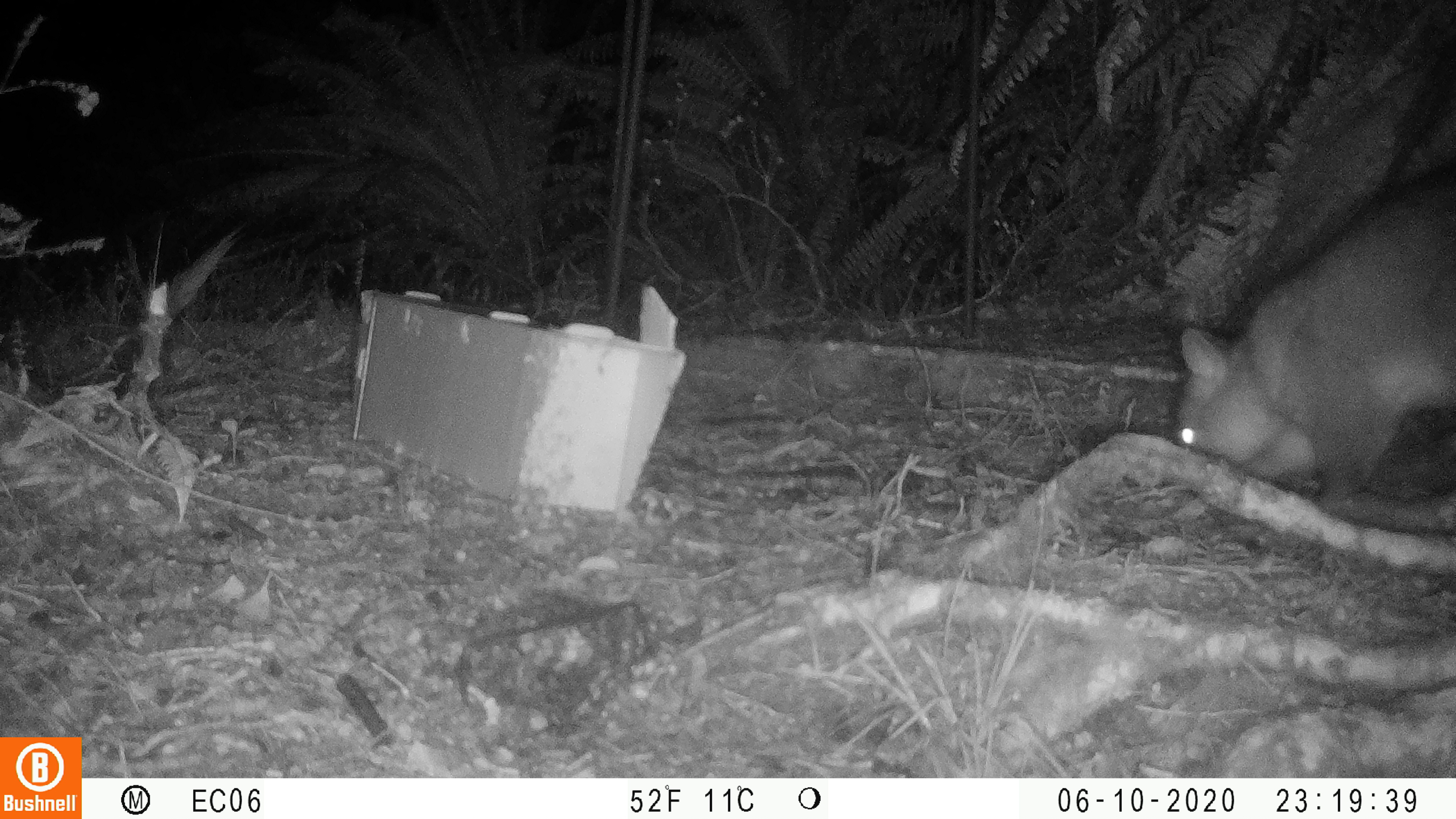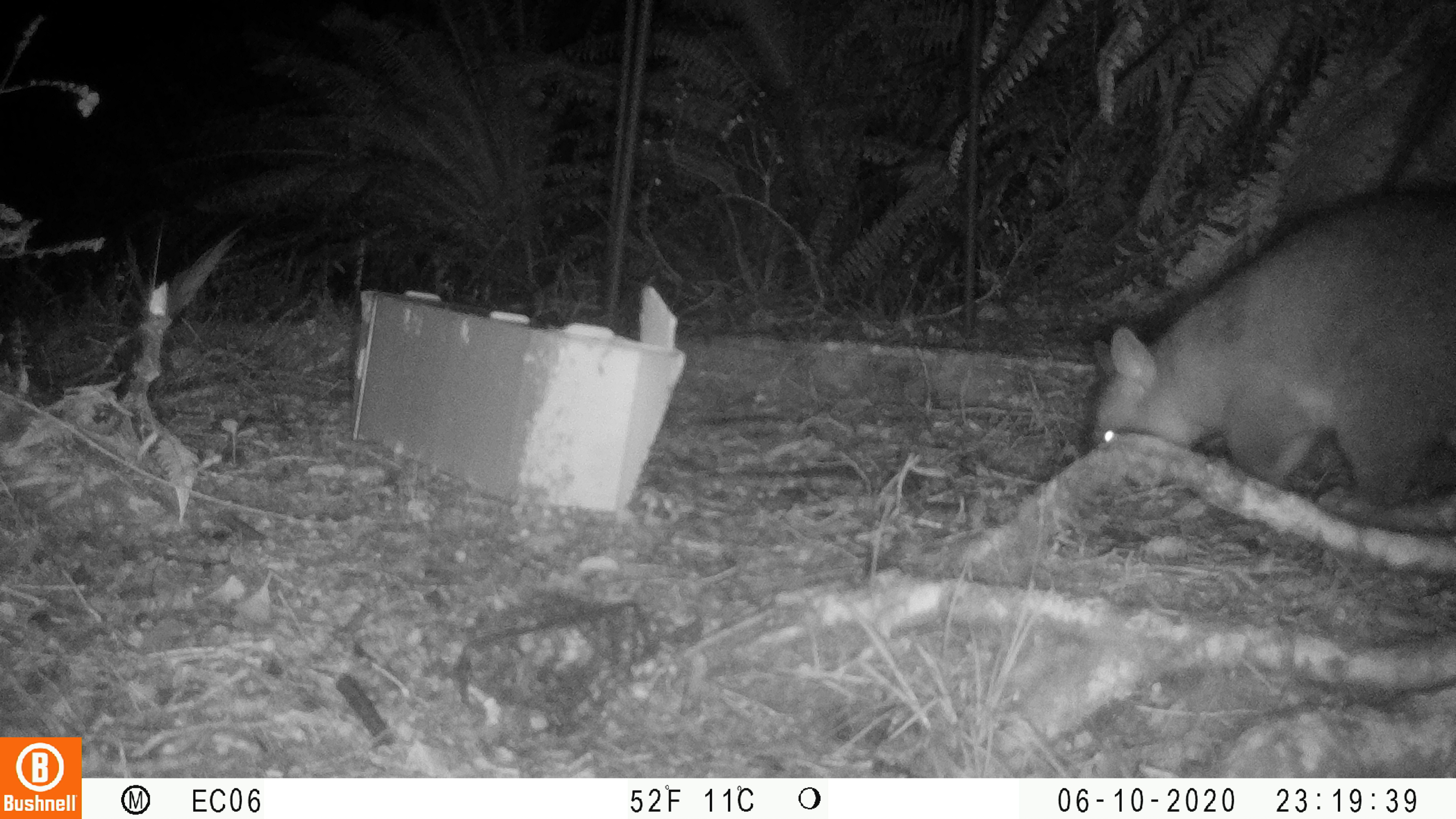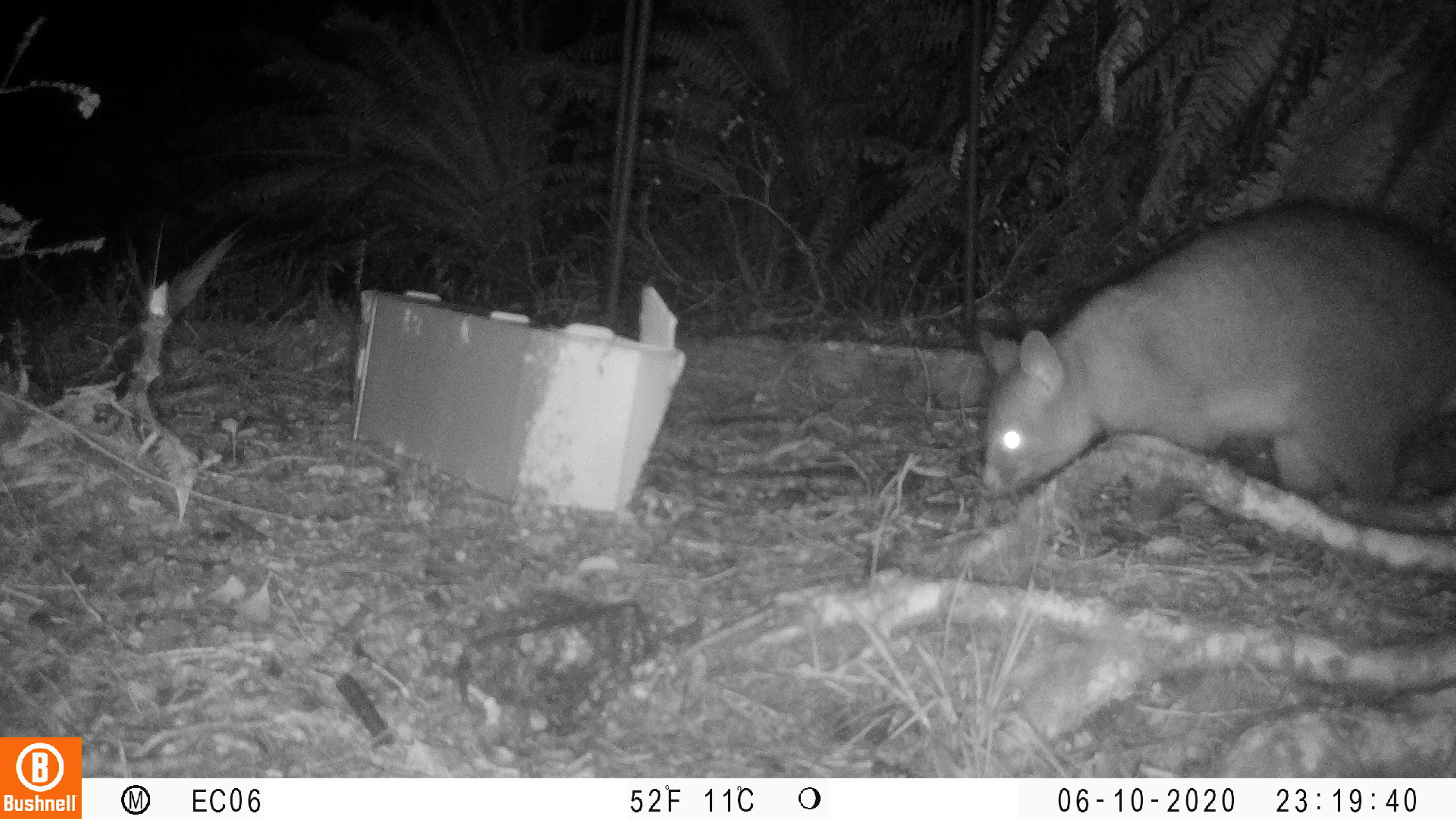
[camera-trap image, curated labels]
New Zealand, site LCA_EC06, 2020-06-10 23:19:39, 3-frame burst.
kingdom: Animalia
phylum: Chordata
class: Mammalia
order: Diprotodontia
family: Phalangeridae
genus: Trichosurus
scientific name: Trichosurus vulpecula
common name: common brushtail possum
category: possum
Possum (common brushtail possum) (Trichosurus vulpecula).